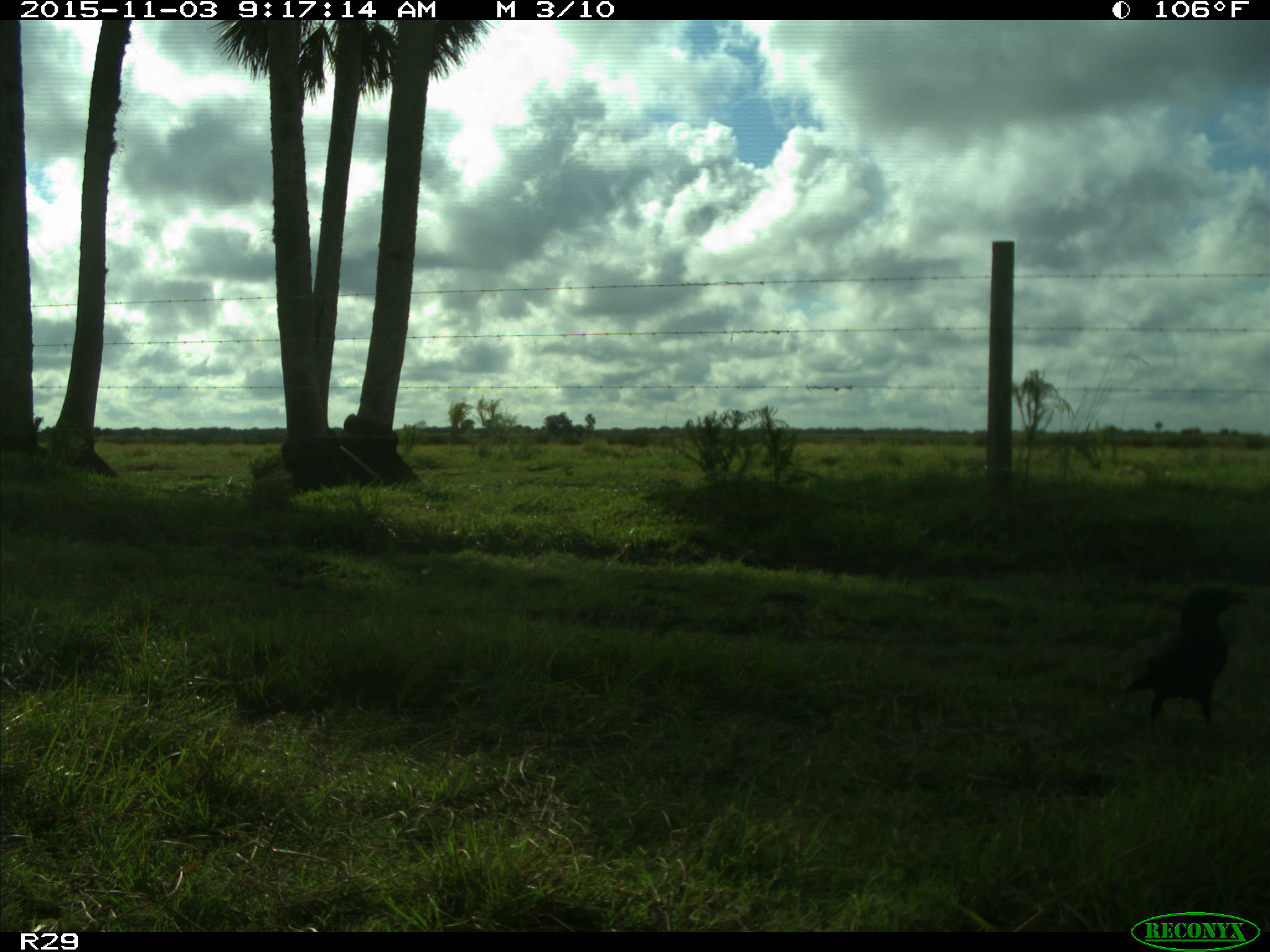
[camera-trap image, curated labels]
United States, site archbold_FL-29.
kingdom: Animalia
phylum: Chordata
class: Aves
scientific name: Aves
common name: birds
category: unidentified bird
Unidentified bird (birds) (Aves).